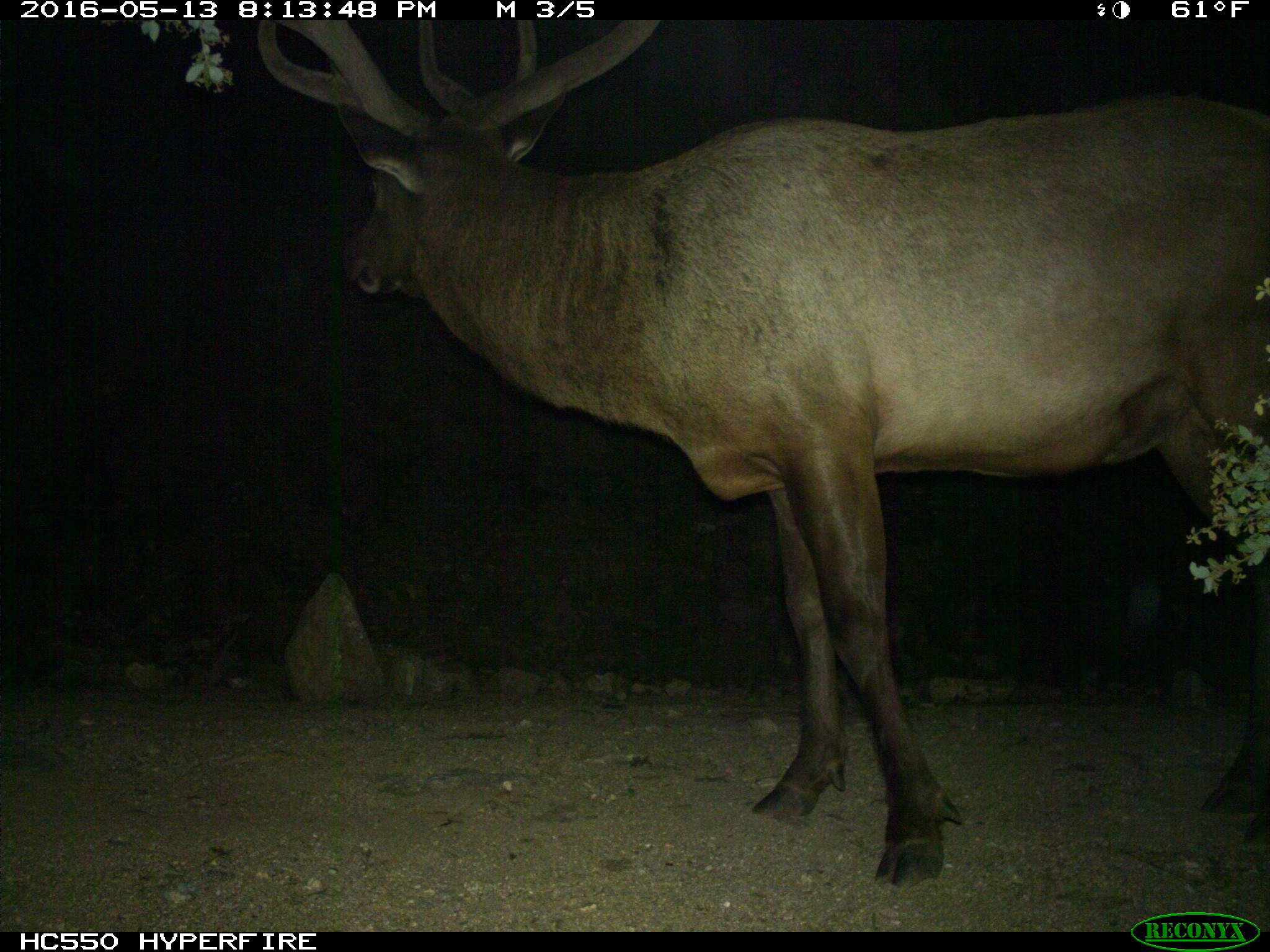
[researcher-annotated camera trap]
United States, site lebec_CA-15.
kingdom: Animalia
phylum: Chordata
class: Mammalia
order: Artiodactyla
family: Cervidae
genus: Cervus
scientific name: Cervus canadensis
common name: elk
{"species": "Cervus canadensis (elk)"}